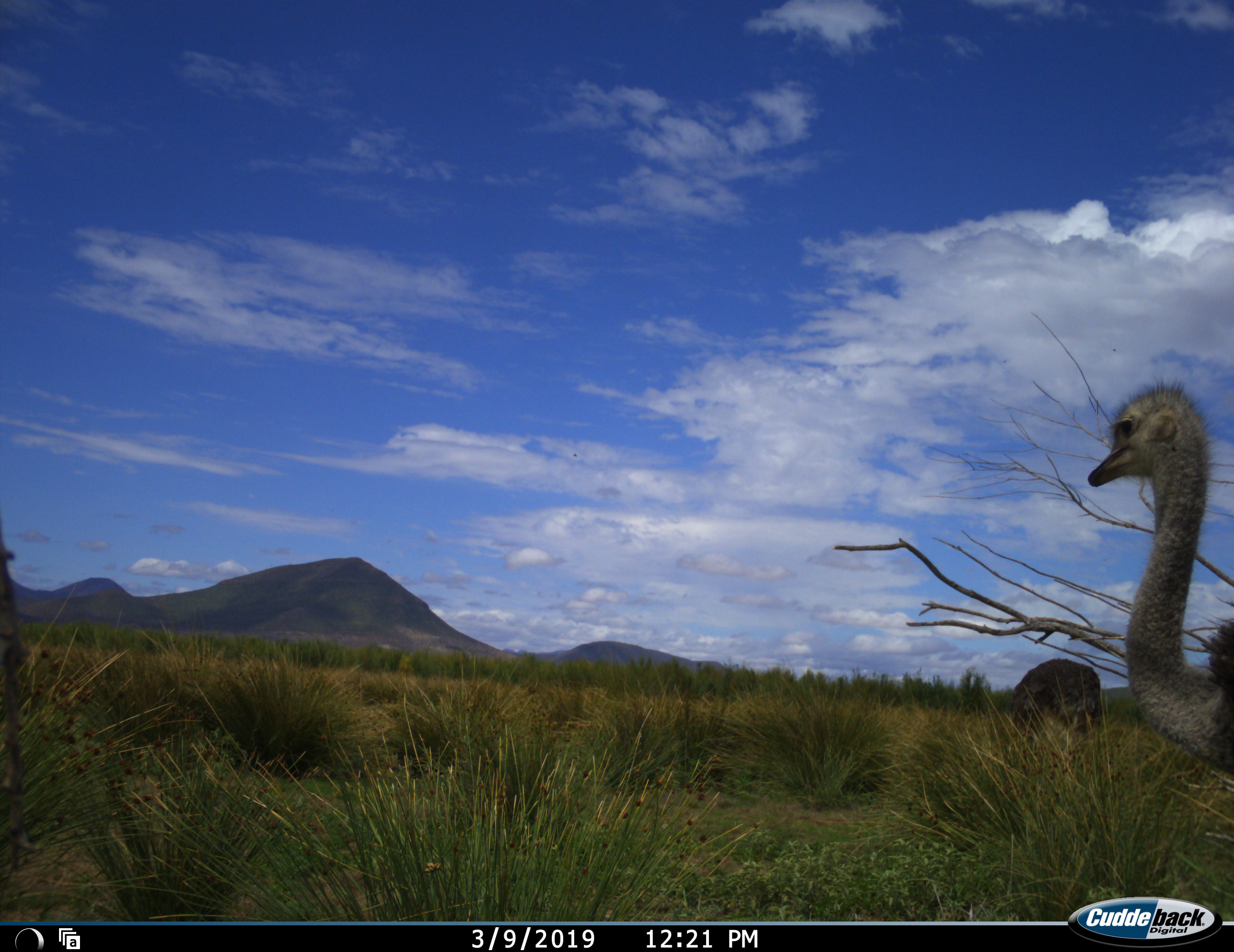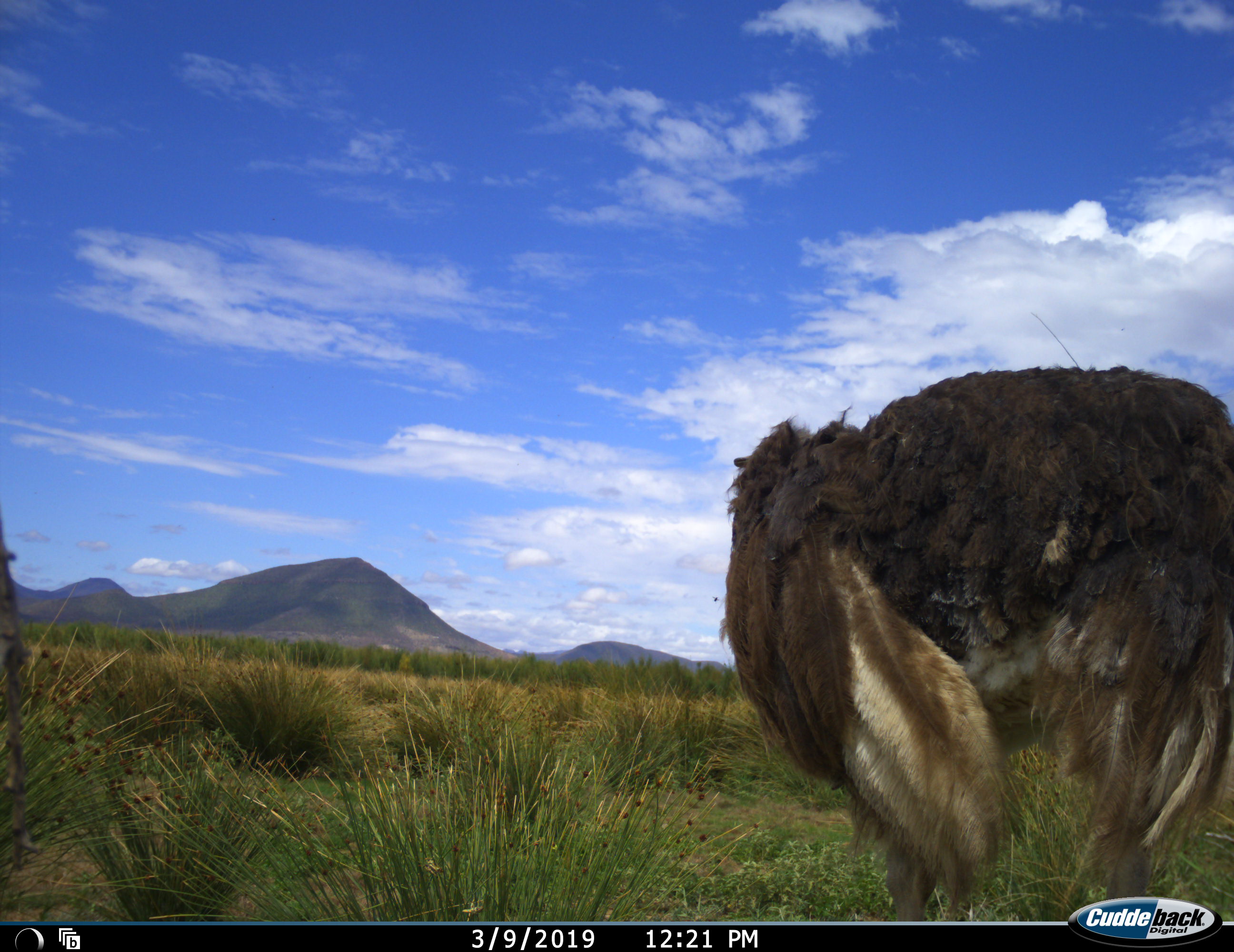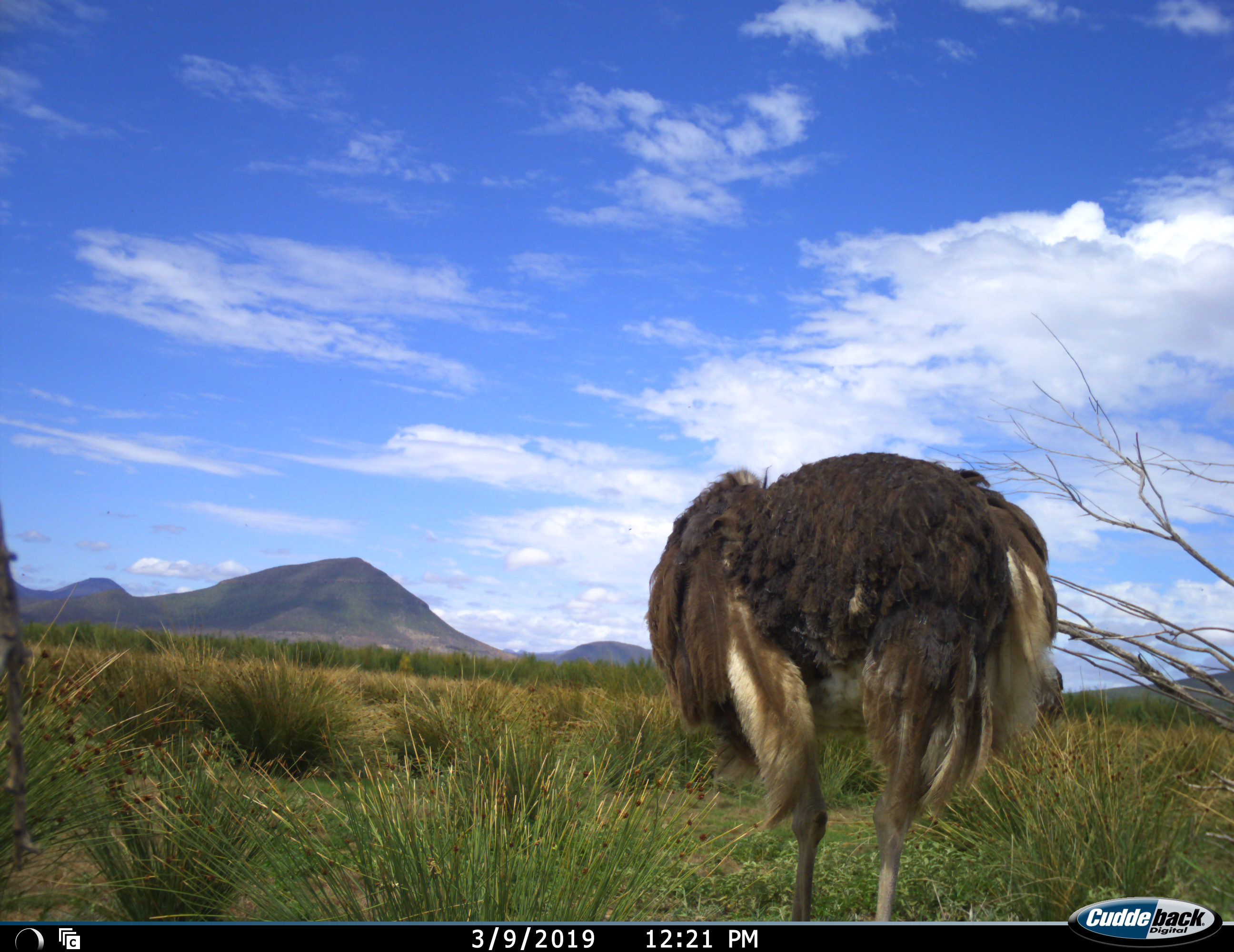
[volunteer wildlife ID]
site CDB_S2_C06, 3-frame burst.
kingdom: Animalia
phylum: Chordata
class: Aves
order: Struthioniformes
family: Struthionidae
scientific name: Struthionidae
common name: ostrich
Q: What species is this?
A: Ostrich (Struthionidae).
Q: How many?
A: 2.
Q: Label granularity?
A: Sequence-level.